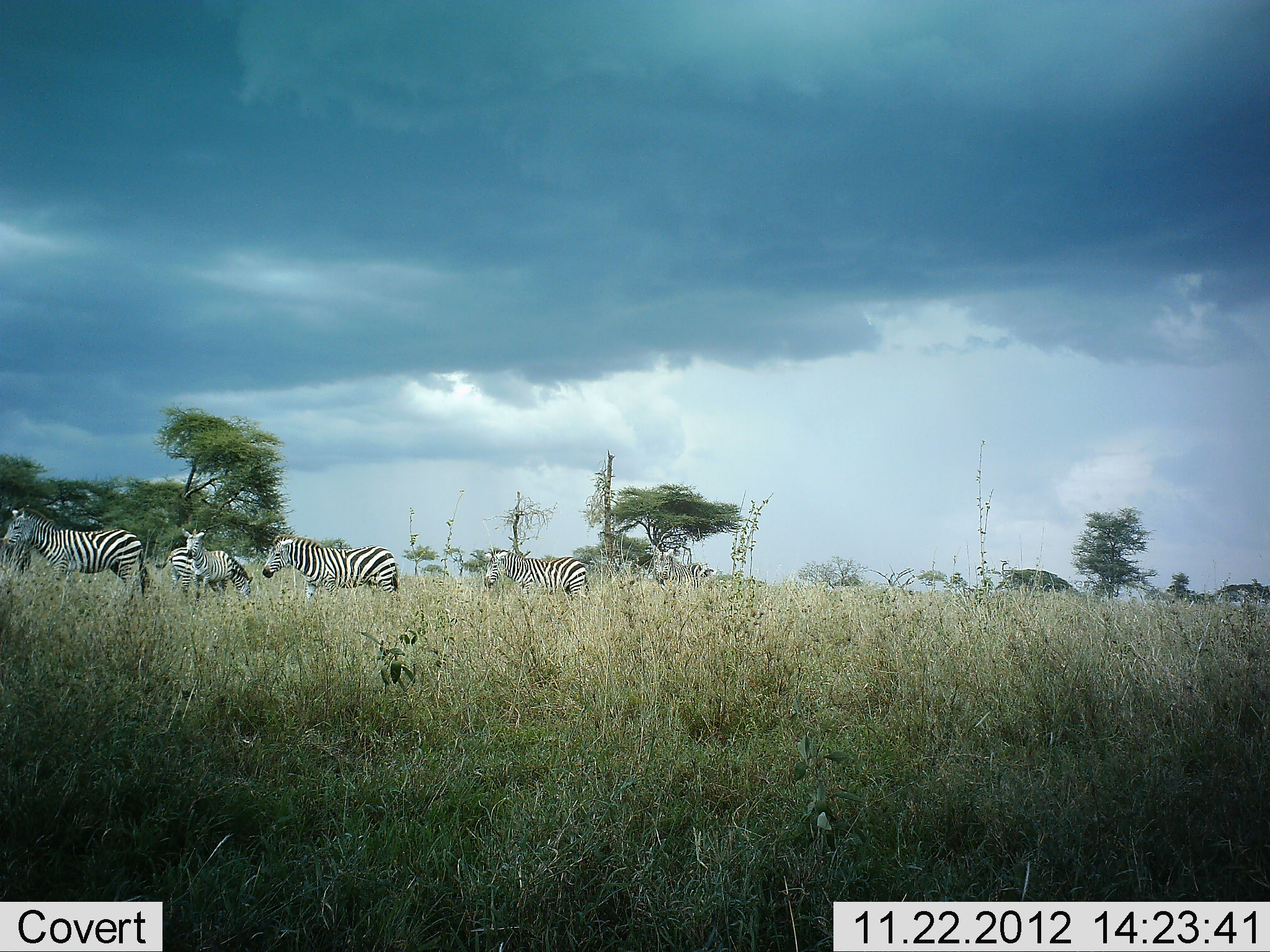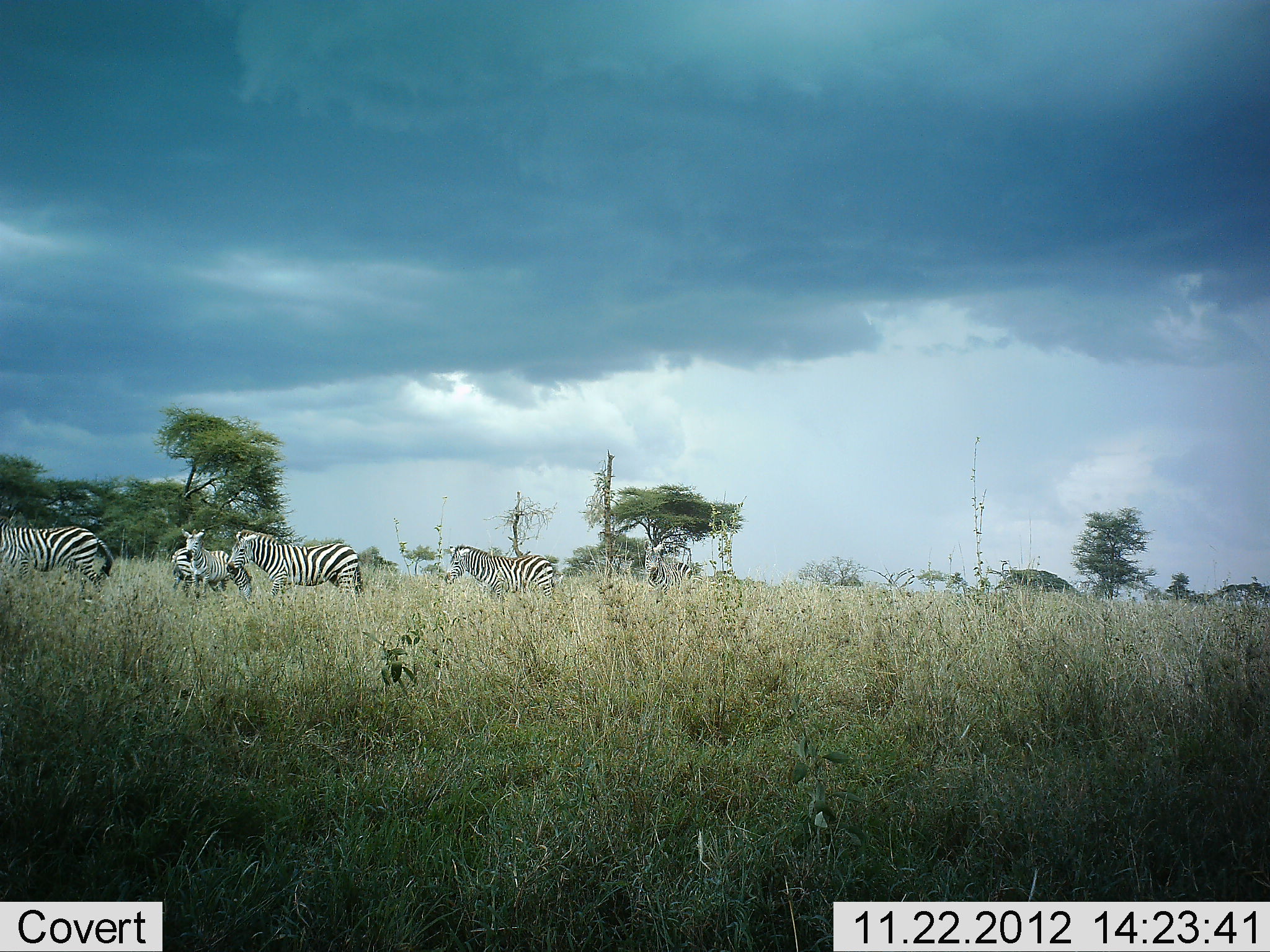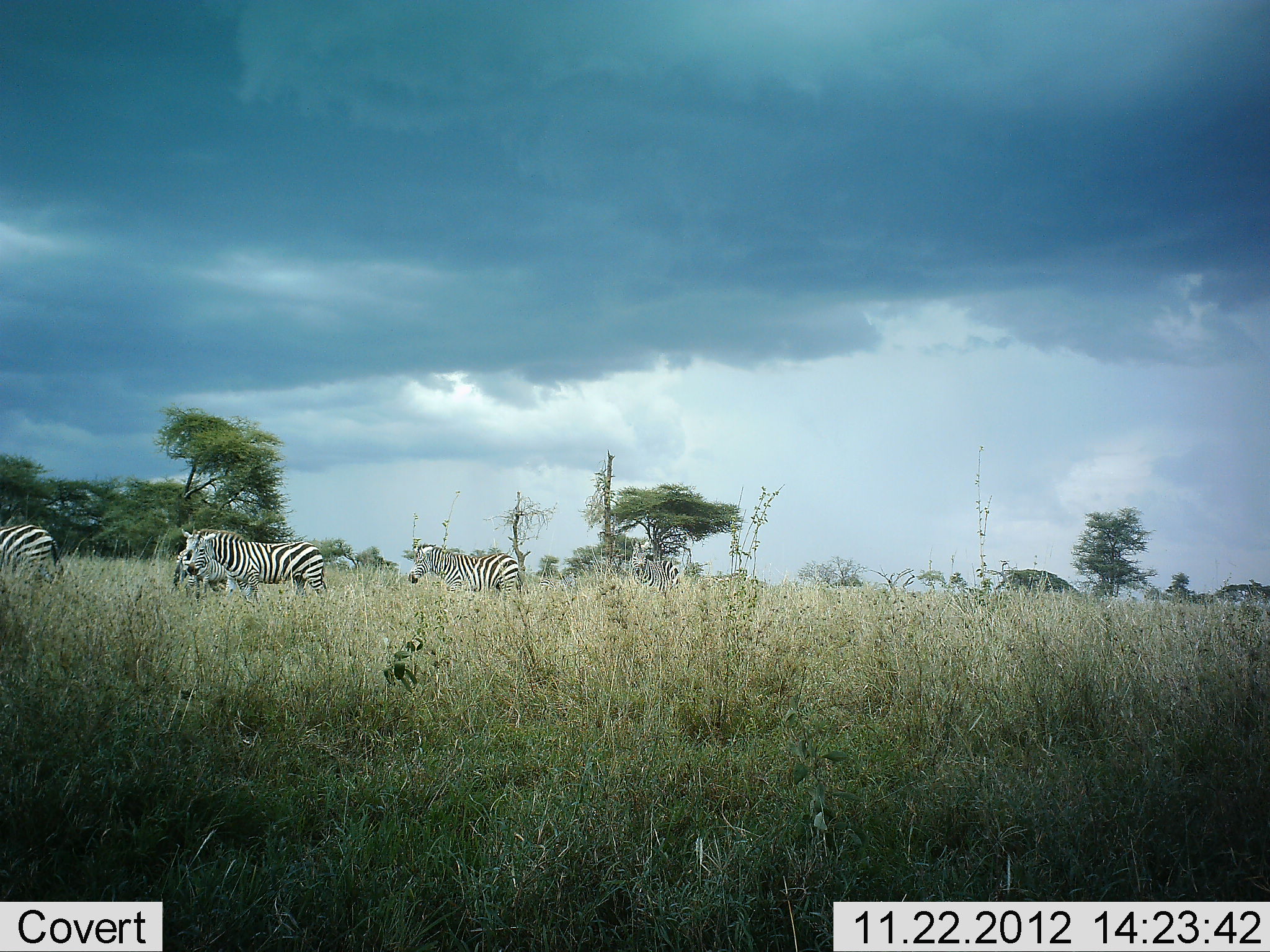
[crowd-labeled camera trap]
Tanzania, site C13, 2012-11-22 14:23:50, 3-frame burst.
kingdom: Animalia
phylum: Chordata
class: Mammalia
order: Perissodactyla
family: Equidae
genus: Equus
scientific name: Equus quagga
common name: plains zebra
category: zebra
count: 6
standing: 70%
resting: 0%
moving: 80%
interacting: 0%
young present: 10%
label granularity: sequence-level